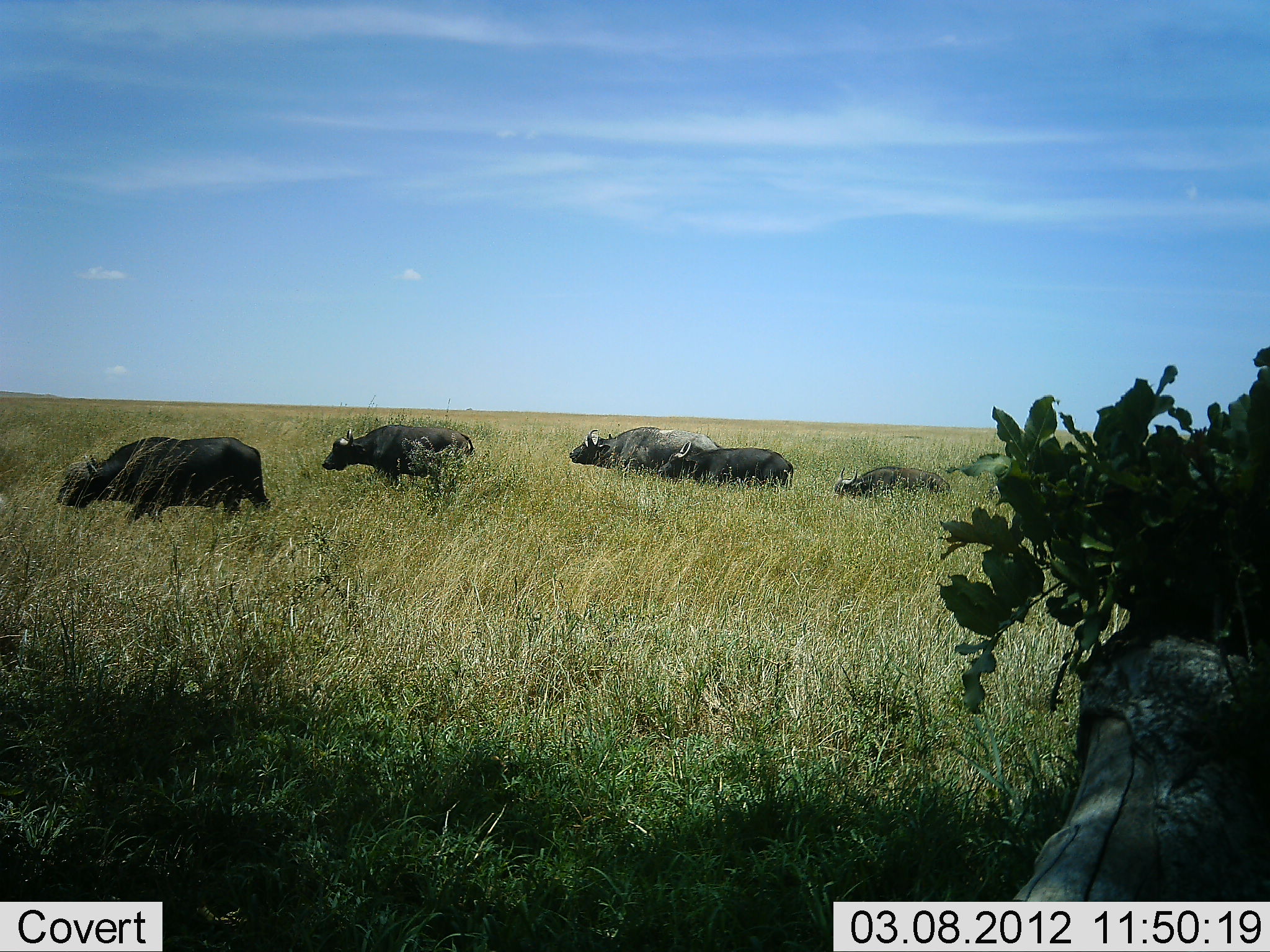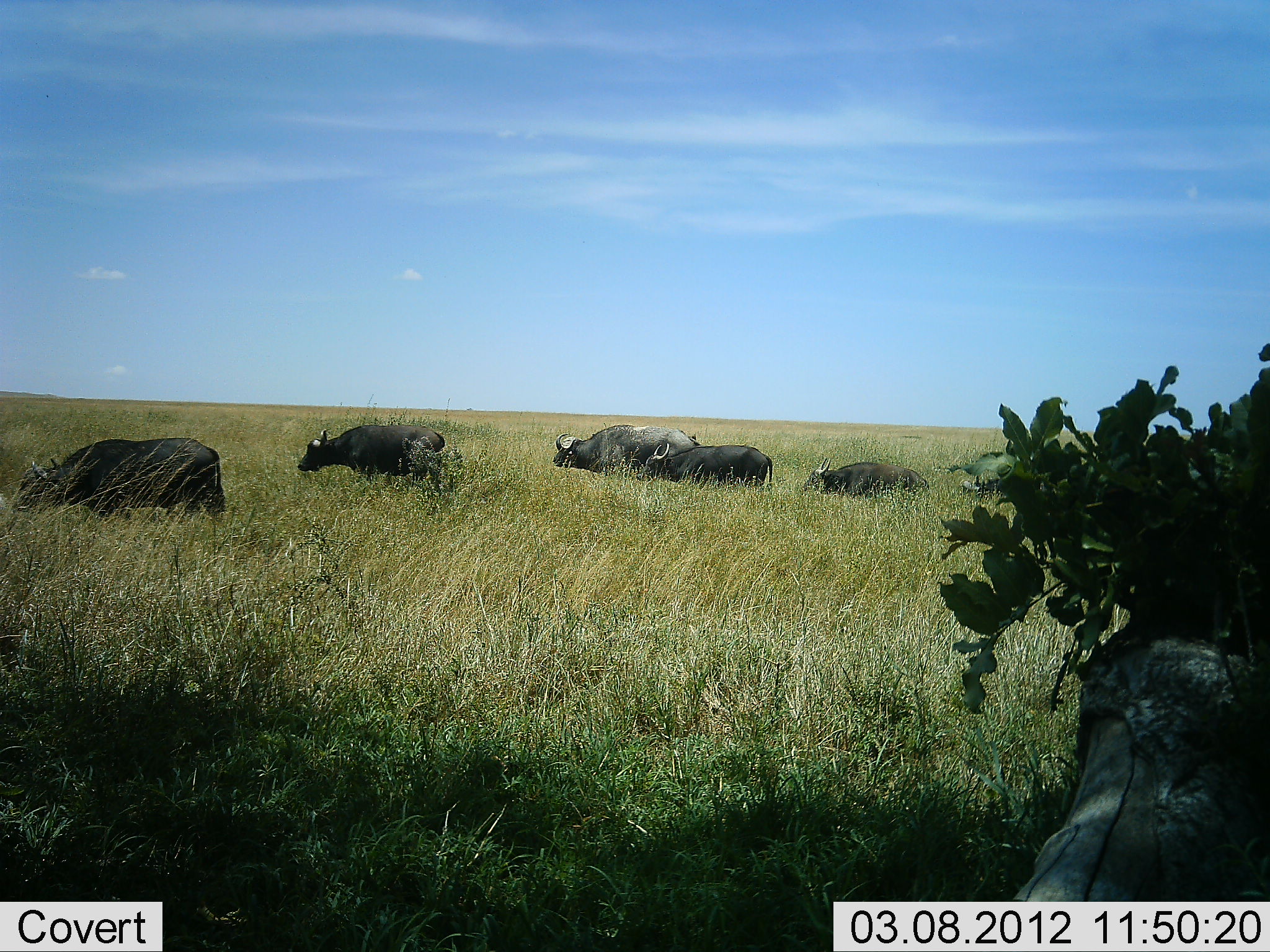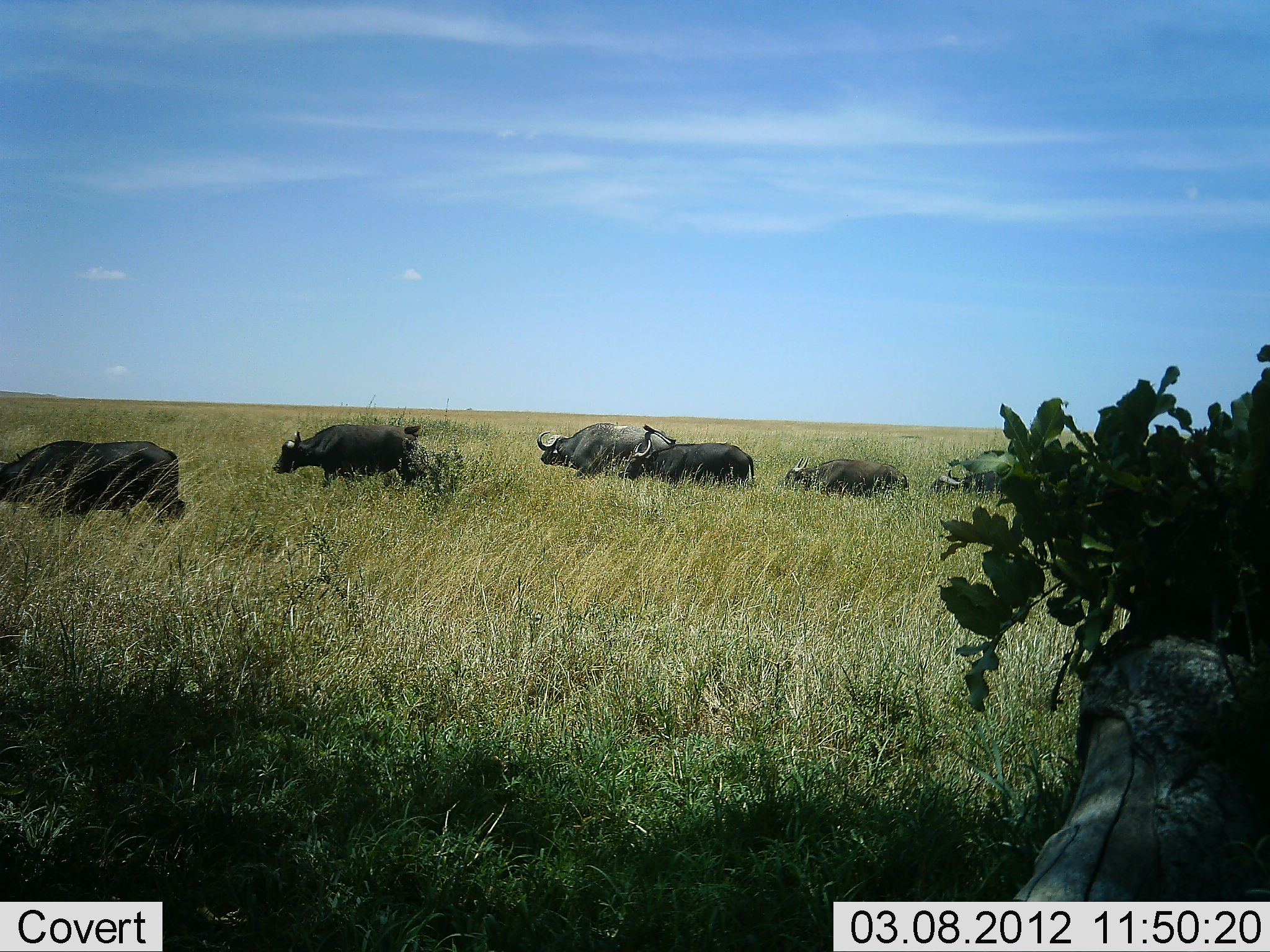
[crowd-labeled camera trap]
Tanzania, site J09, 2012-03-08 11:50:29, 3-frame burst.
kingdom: Animalia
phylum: Chordata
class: Mammalia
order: Artiodactyla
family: Bovidae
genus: Syncerus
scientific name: Syncerus caffer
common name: cape buffalo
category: buffalo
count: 6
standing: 0%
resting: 6%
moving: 89%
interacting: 6%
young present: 17%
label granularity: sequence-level